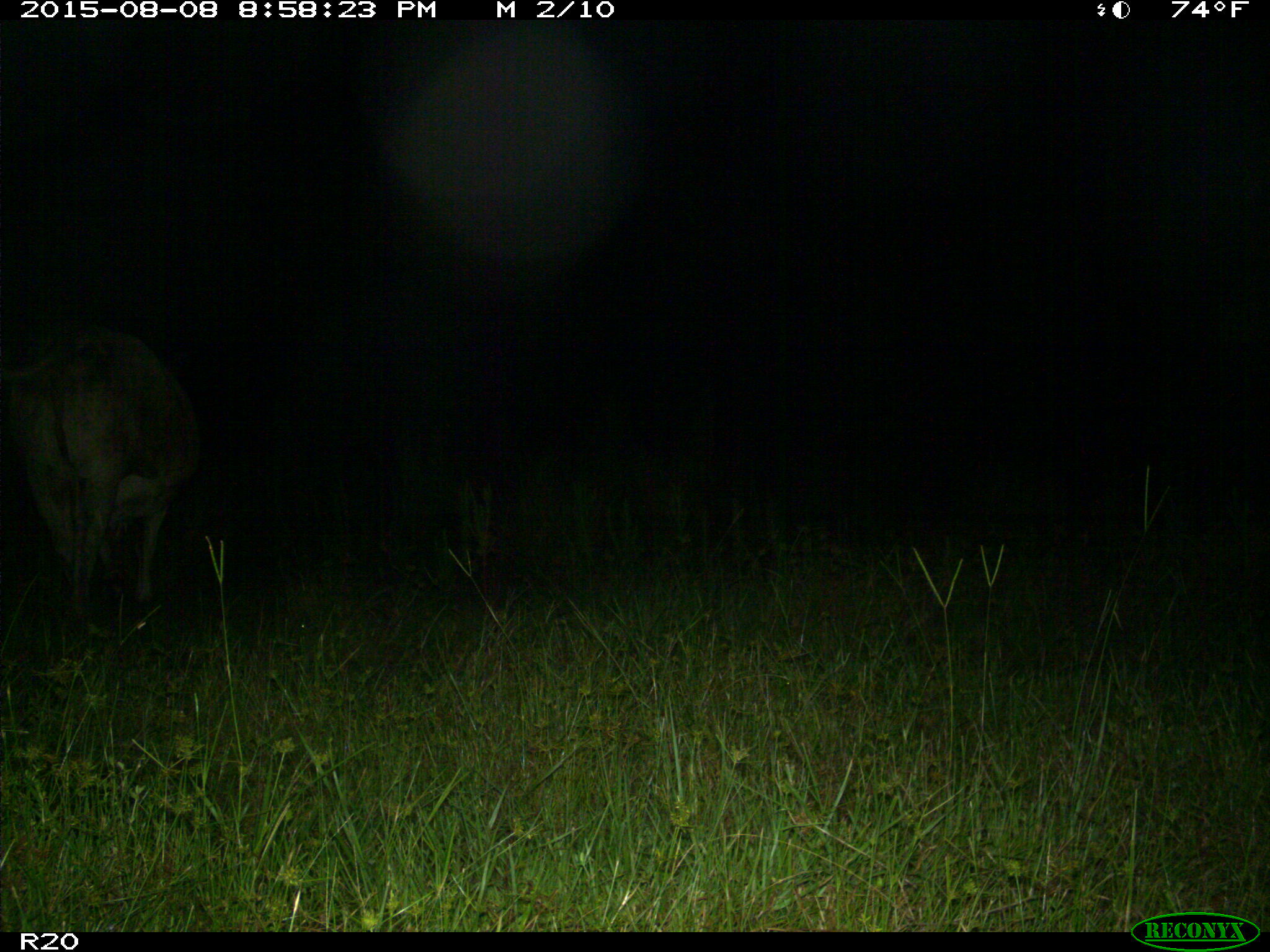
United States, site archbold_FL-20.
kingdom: Animalia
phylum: Chordata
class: Mammalia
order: Artiodactyla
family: Bovidae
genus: Bos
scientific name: Bos taurus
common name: domestic cow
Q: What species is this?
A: Bos taurus (domestic cow).